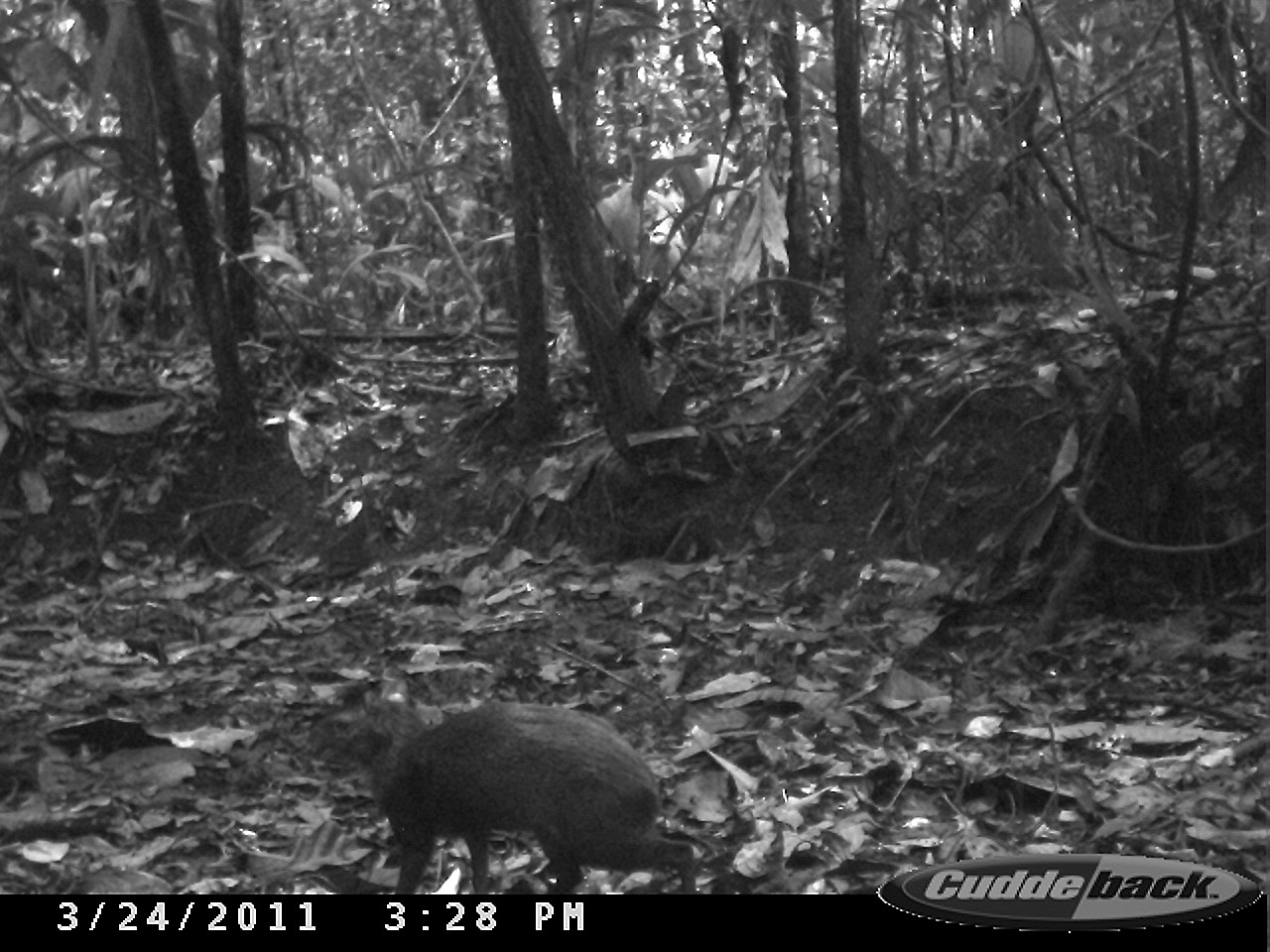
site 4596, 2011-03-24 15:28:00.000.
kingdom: Animalia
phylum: Chordata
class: Mammalia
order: Rodentia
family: Dasyproctidae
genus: Dasyprocta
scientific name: Dasyprocta leporina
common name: red-rumped agouti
Dasyprocta leporina (red-rumped agouti), count 1, age adult.